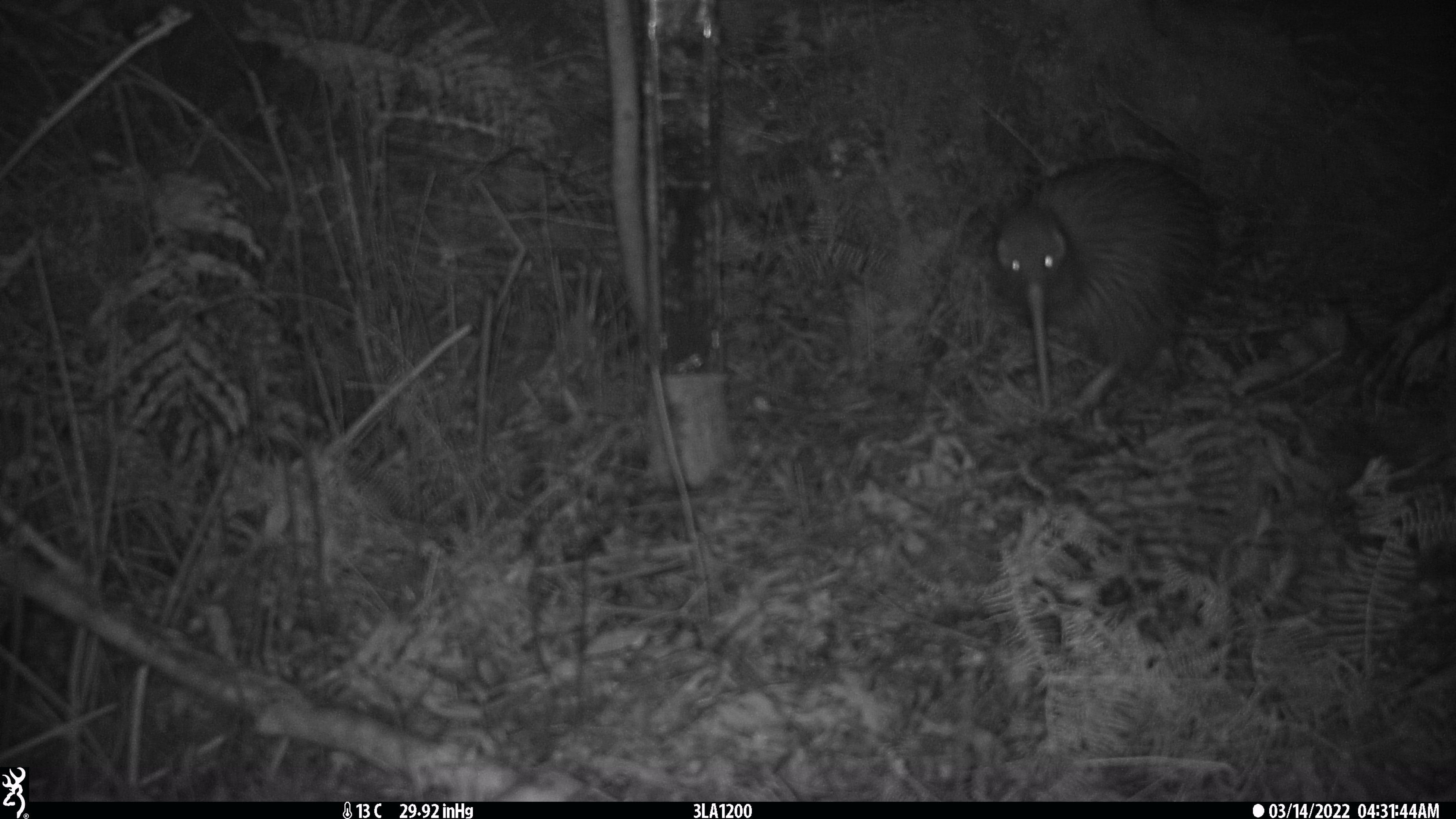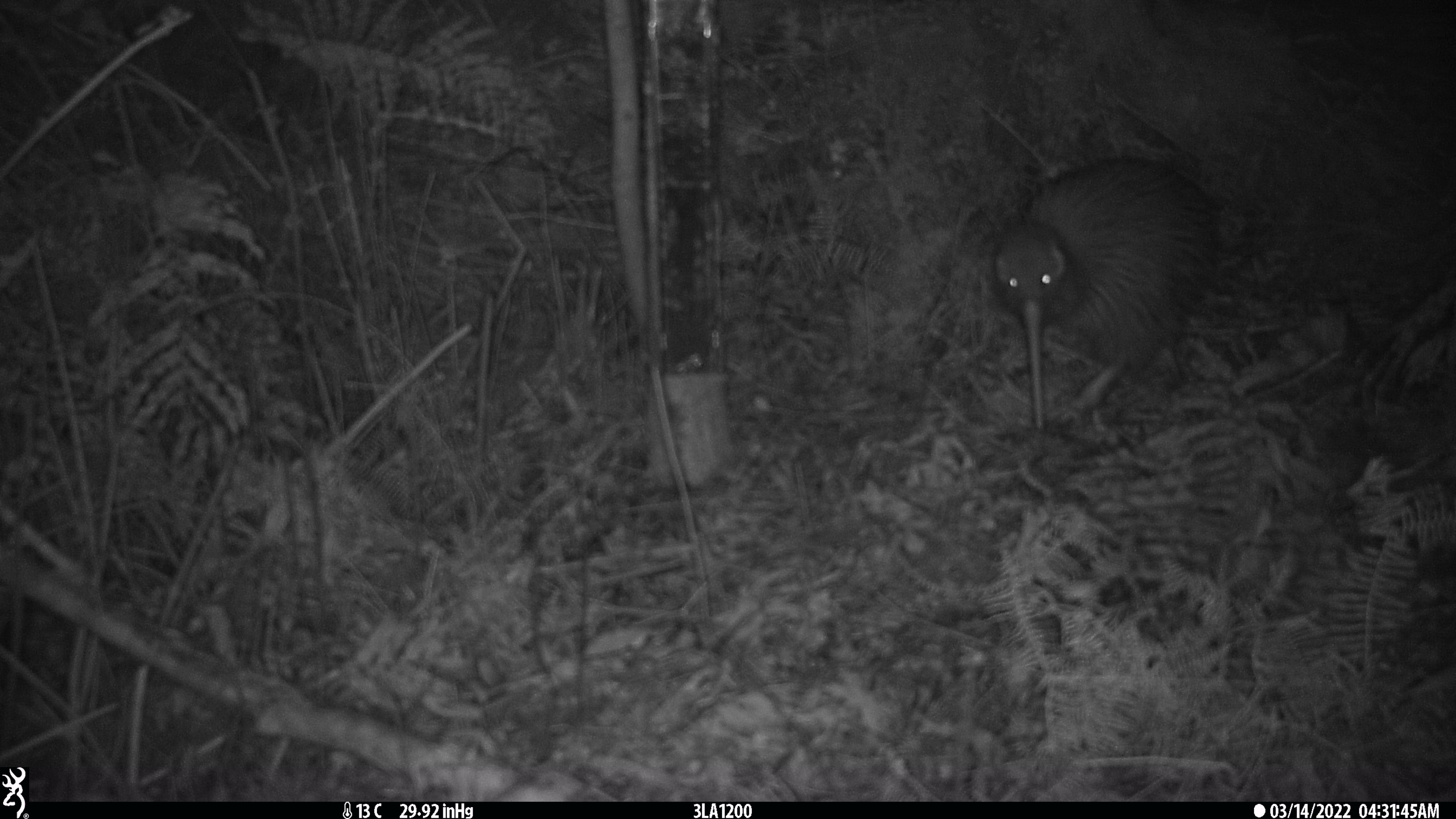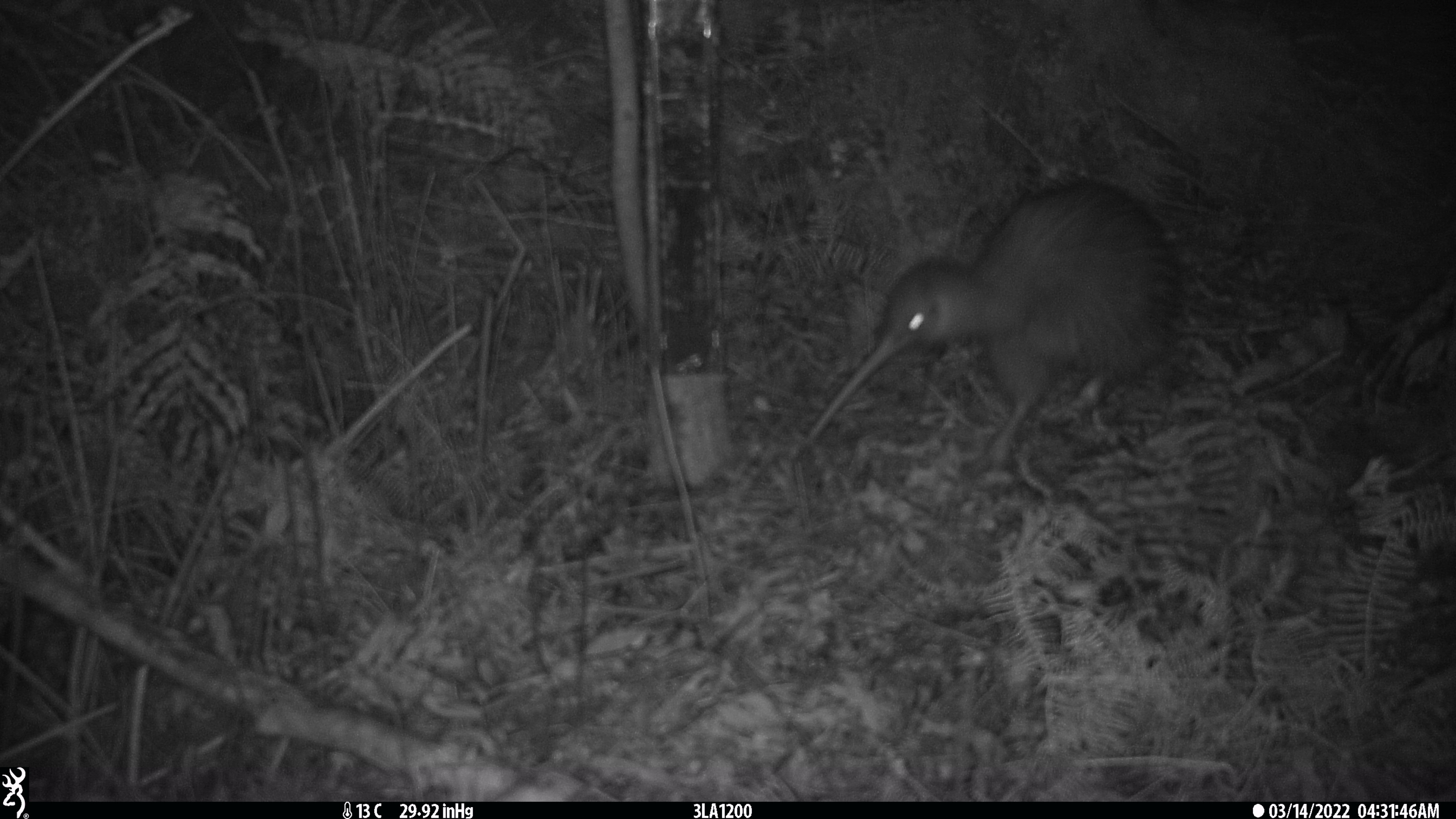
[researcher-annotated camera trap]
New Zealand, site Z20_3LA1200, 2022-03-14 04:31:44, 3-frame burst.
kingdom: Animalia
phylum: Chordata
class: Aves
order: Apterygiformes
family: Apterygidae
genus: Apteryx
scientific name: Apteryx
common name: kiwi